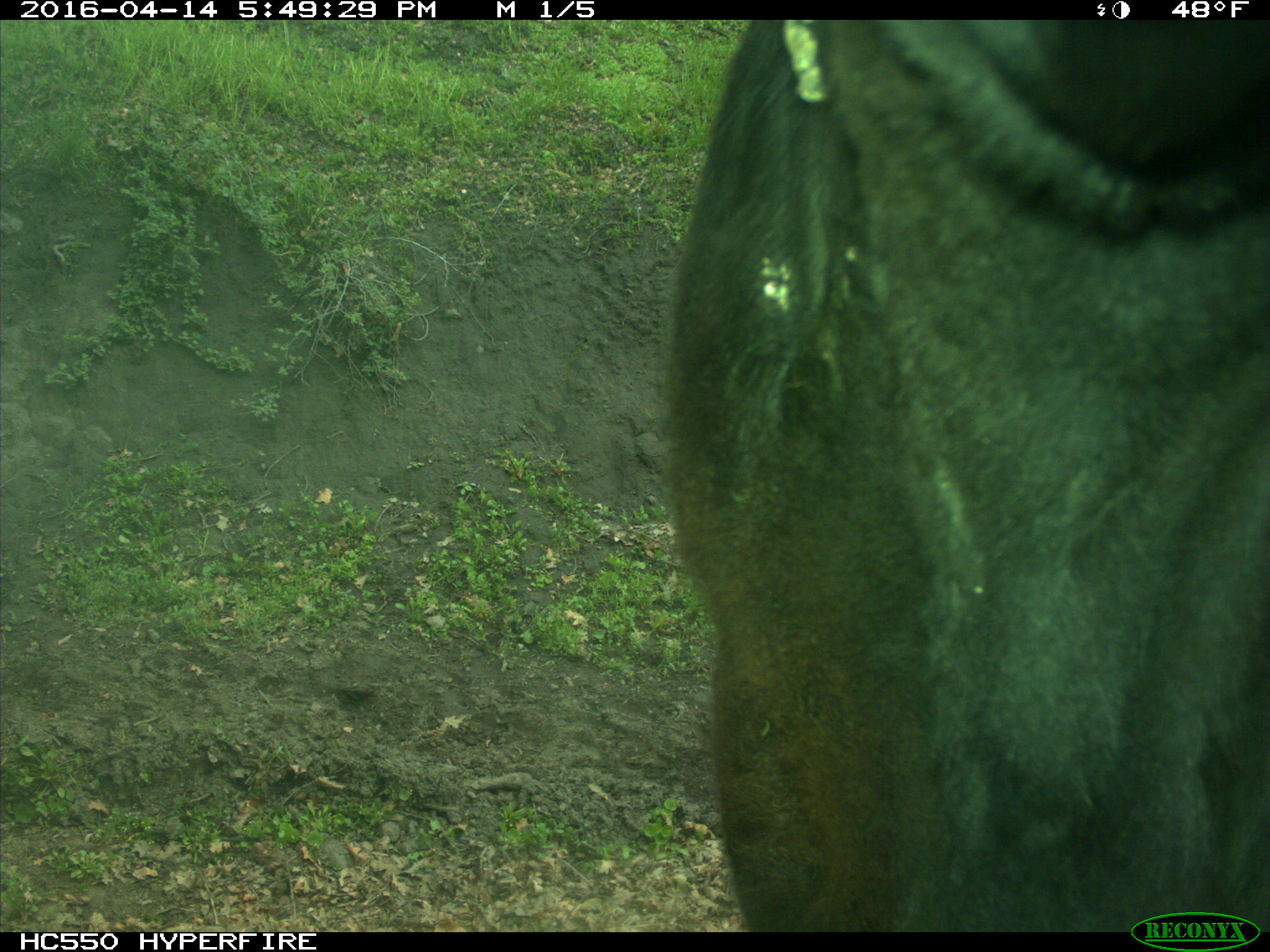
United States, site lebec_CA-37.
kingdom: Animalia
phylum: Chordata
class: Mammalia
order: Artiodactyla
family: Bovidae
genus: Bos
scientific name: Bos taurus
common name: domestic cow